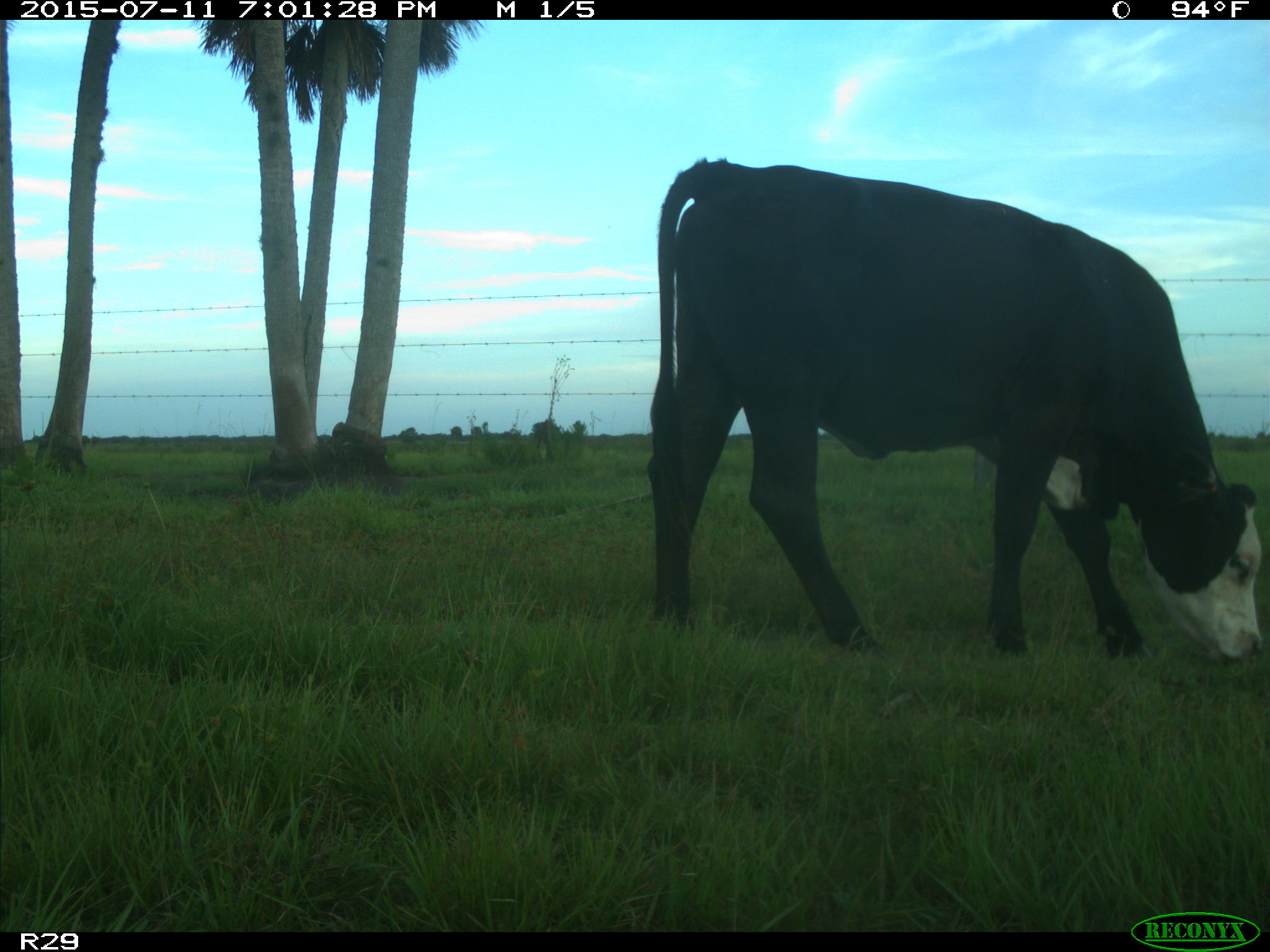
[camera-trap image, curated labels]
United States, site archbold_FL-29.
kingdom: Animalia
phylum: Chordata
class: Mammalia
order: Artiodactyla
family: Bovidae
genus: Bos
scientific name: Bos taurus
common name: domestic cow